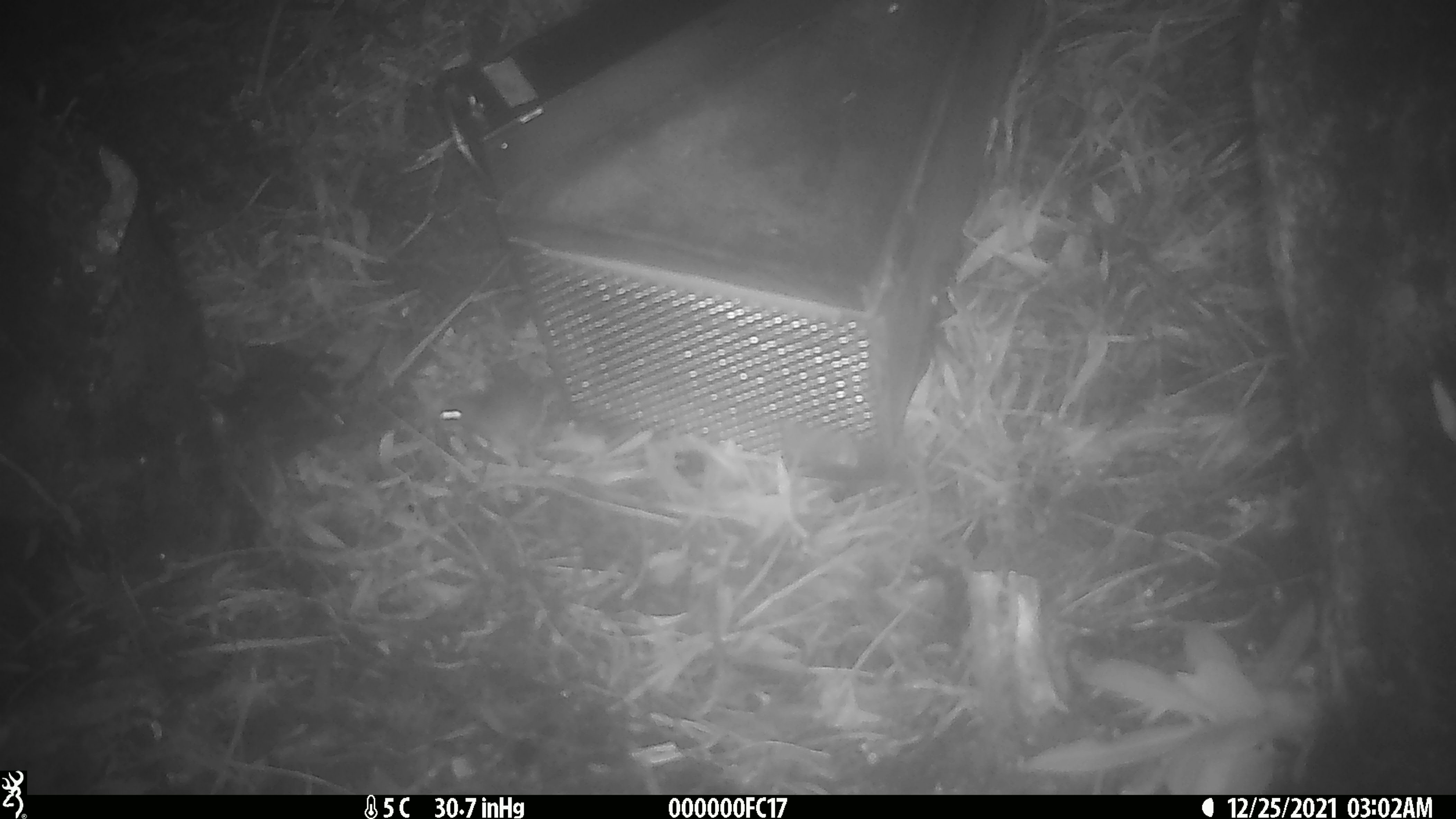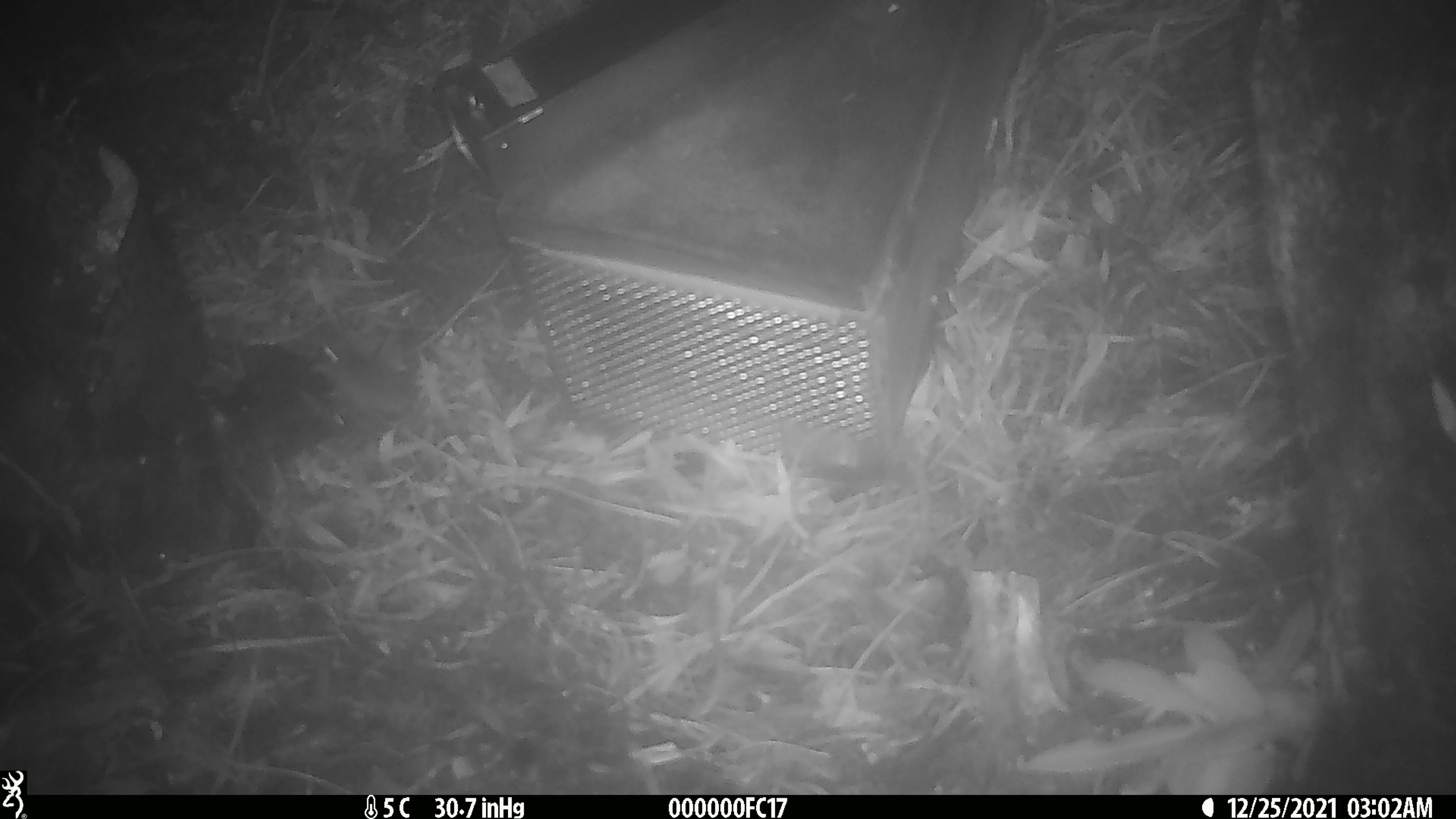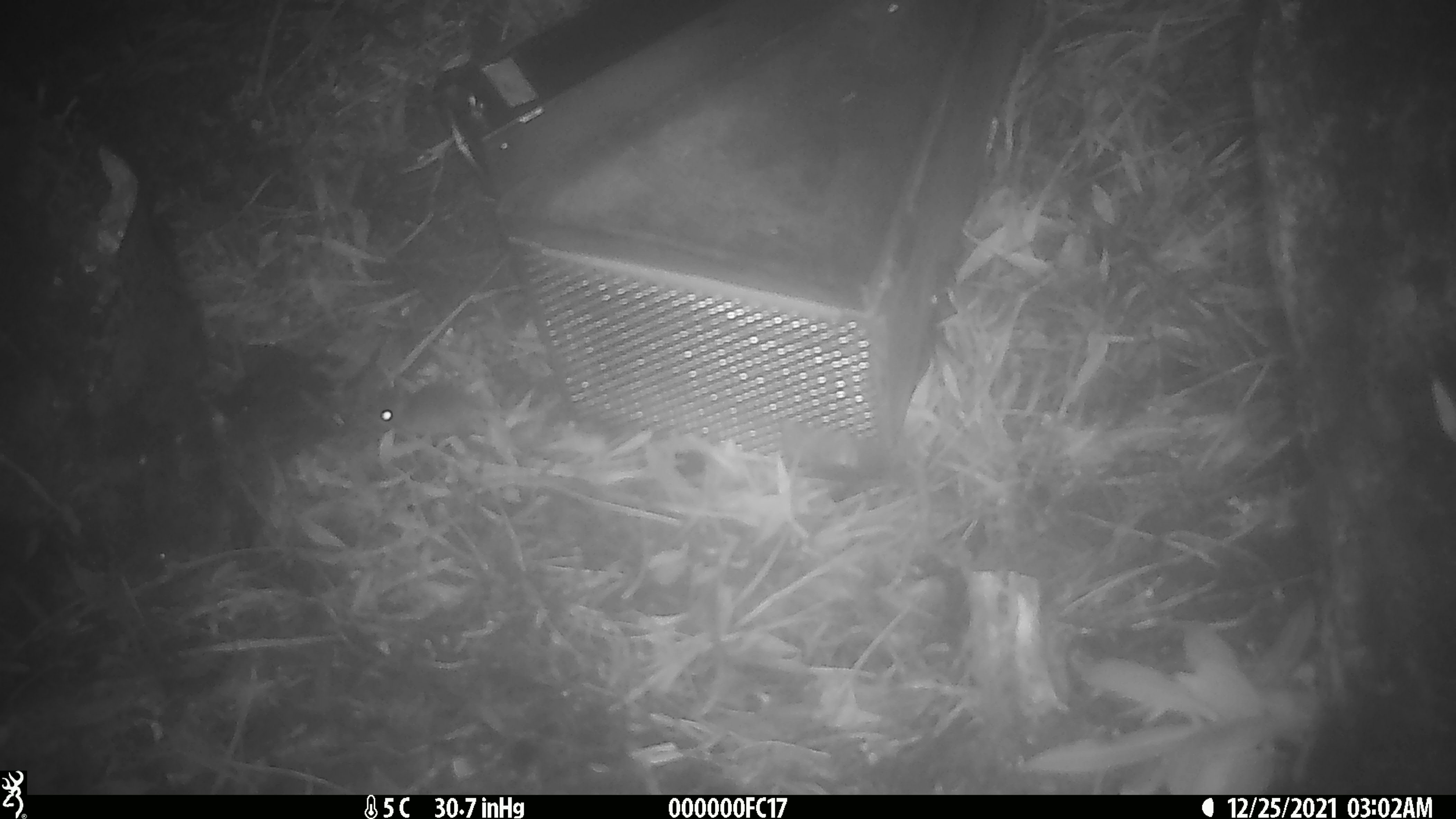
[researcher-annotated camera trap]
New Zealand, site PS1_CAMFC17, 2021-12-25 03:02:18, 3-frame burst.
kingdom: Animalia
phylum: Chordata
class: Mammalia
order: Rodentia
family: Muridae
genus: Mus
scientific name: Mus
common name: mouse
Mouse (Mus).